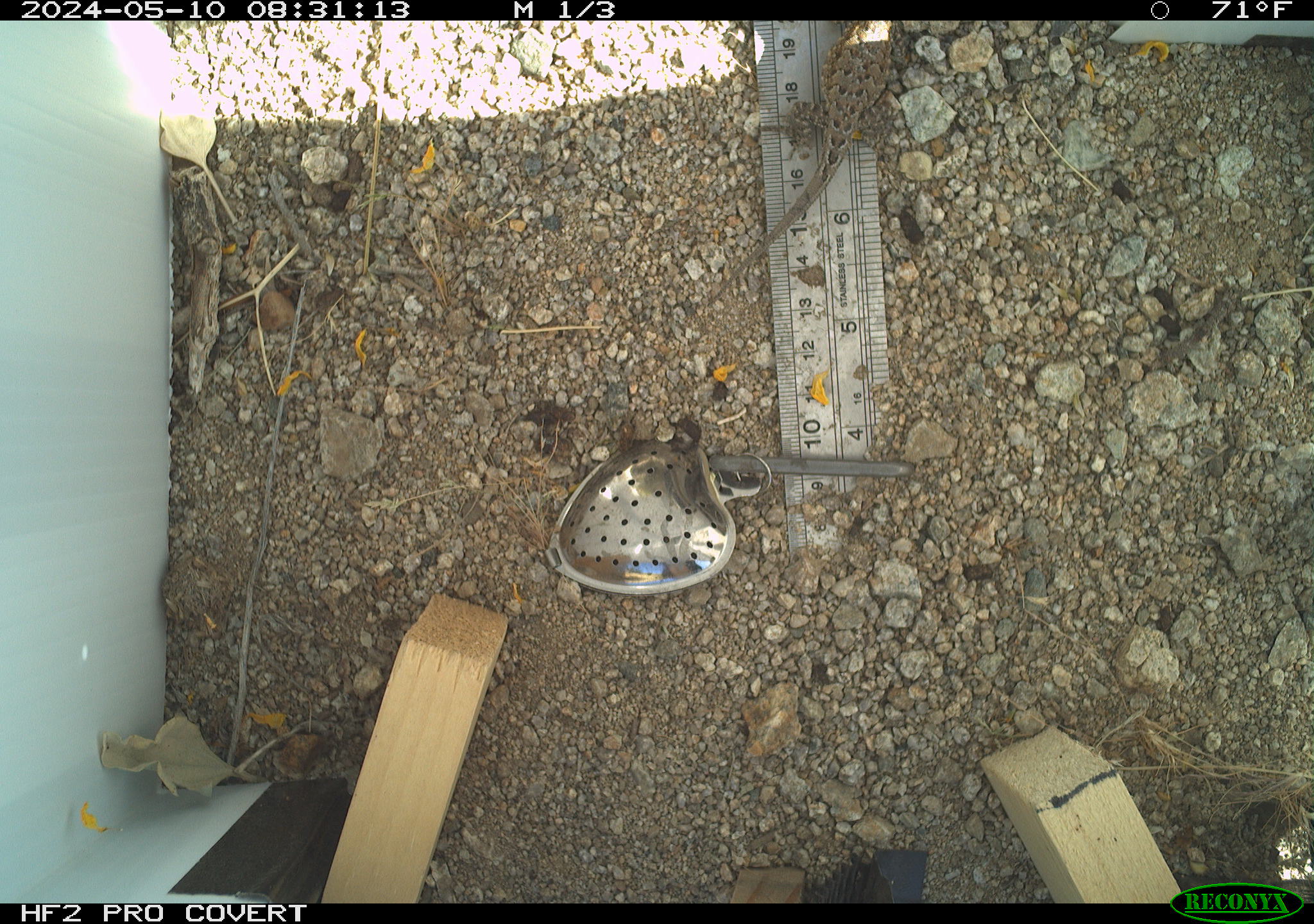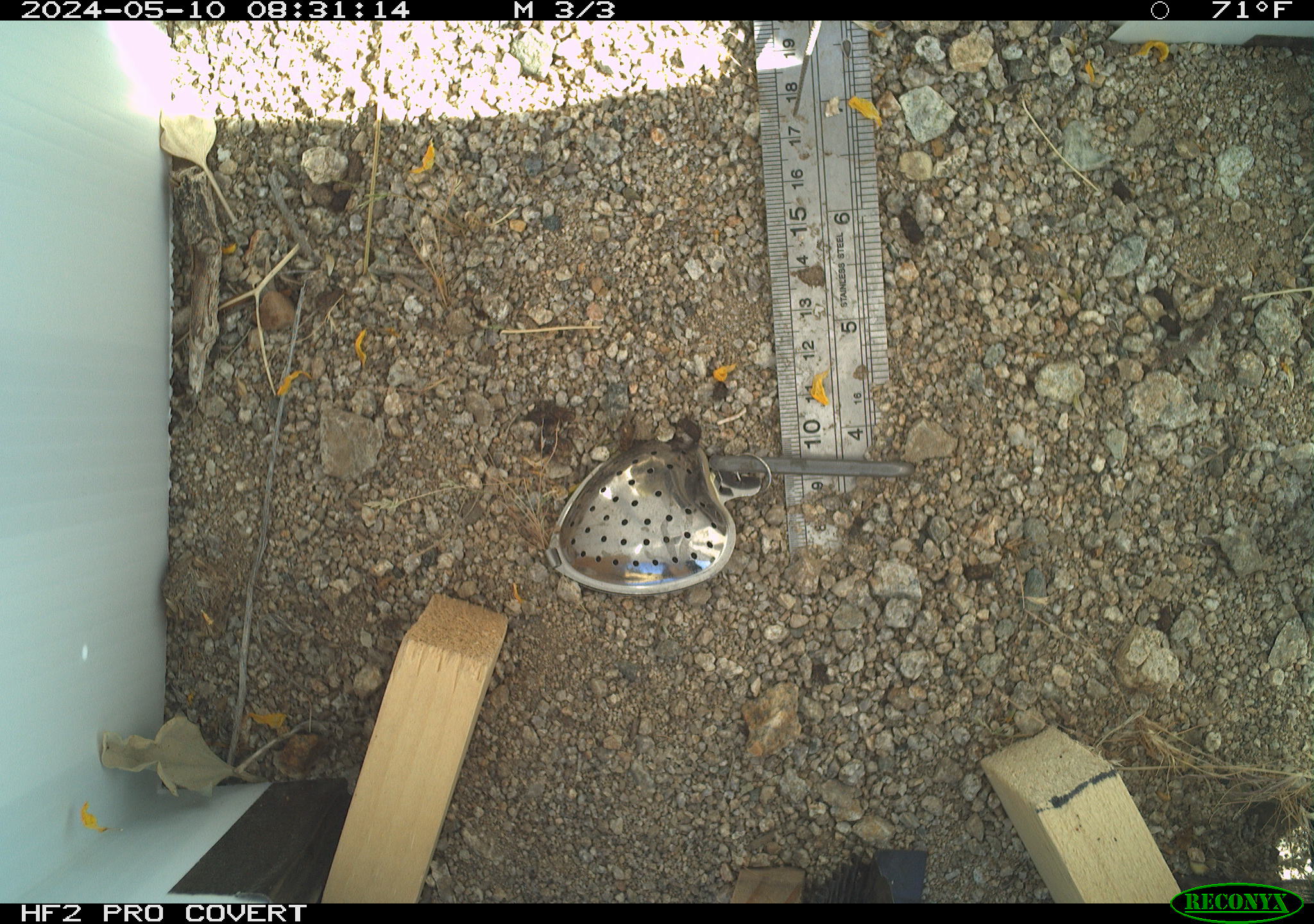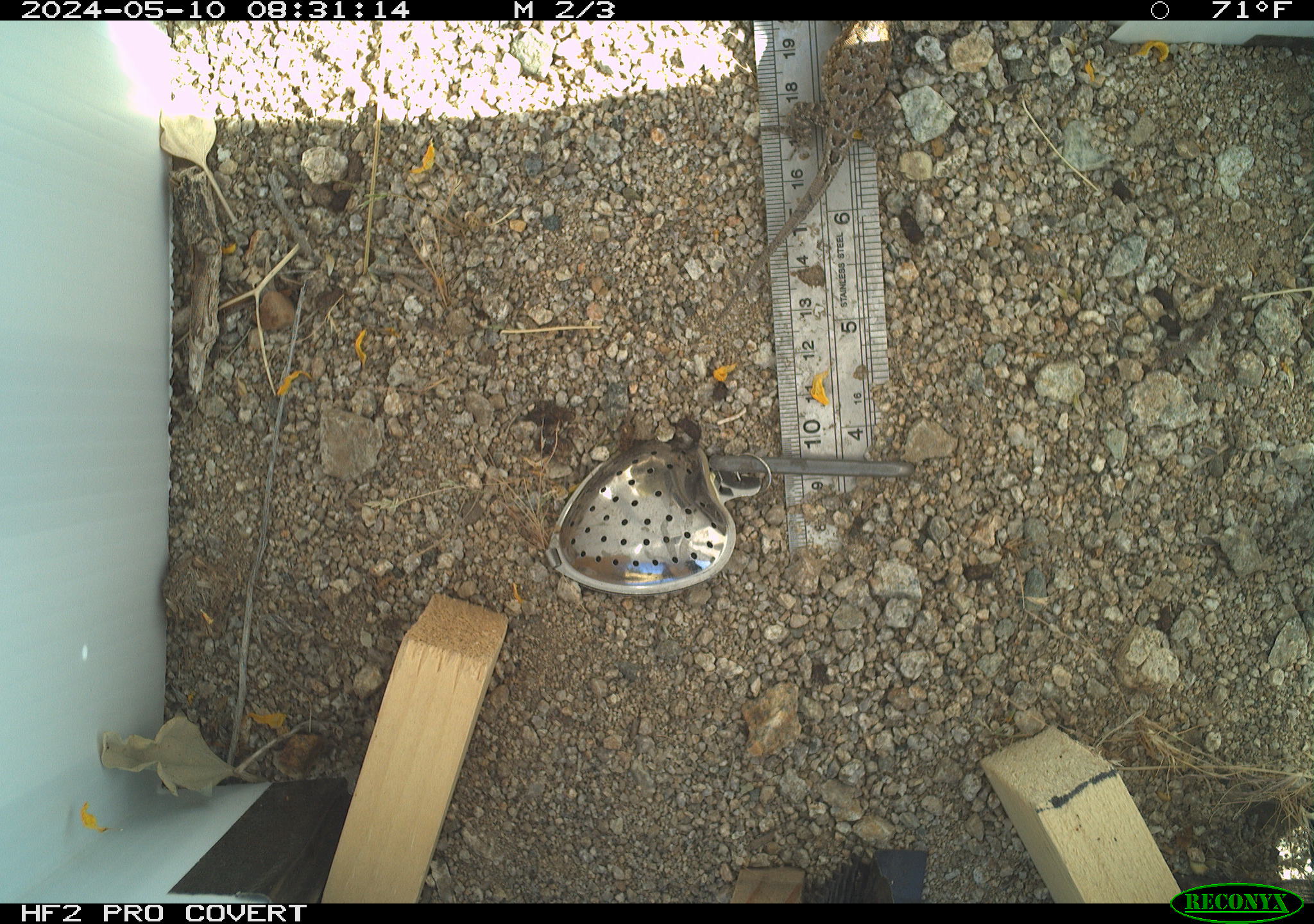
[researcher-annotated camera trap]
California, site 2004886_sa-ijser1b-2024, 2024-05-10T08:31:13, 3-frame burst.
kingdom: Animalia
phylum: Chordata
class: Reptilia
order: Squamata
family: Phrynosomatidae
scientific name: Phrynosomatidae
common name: phrynosomatid lizards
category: phrynosomatidae family